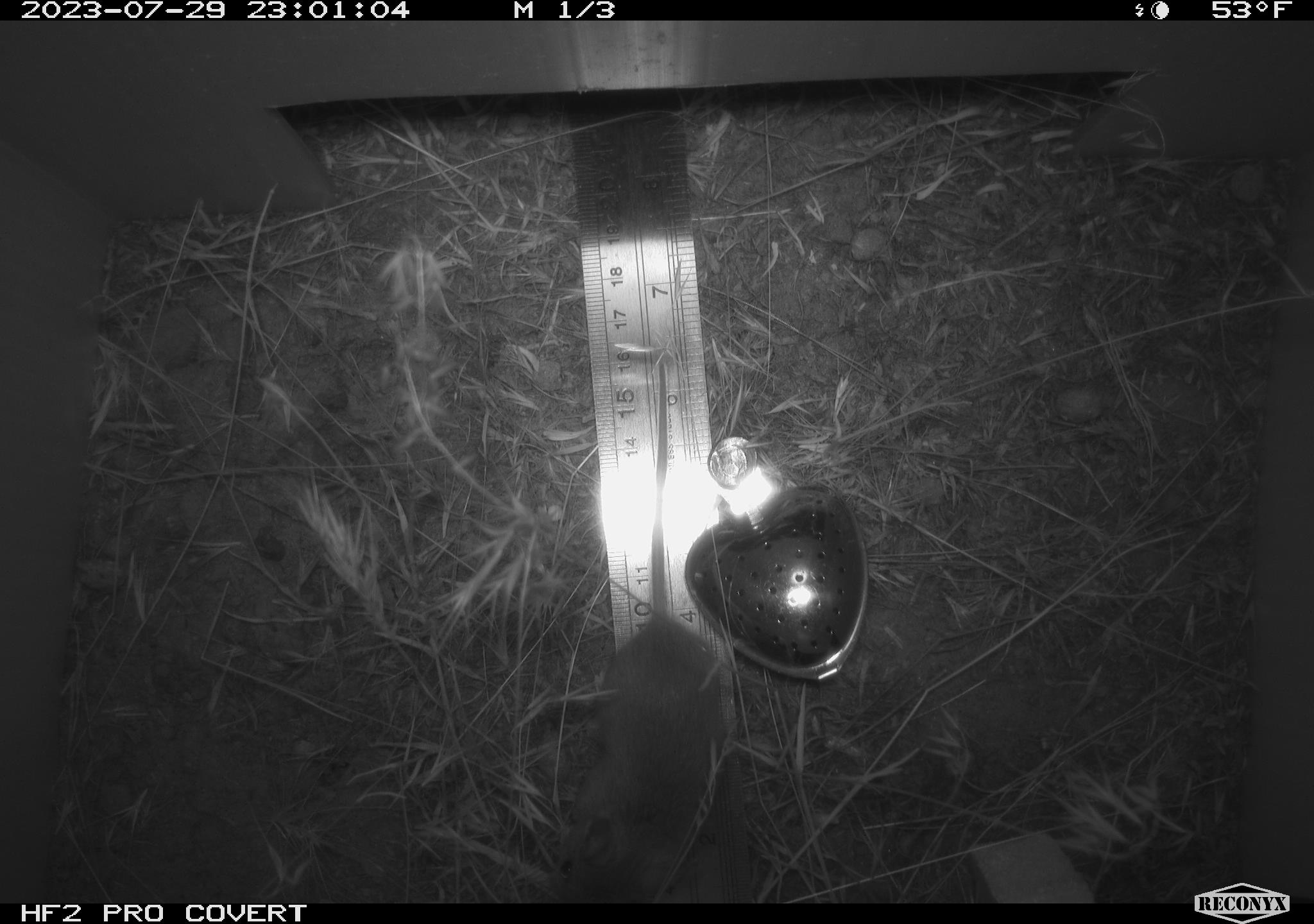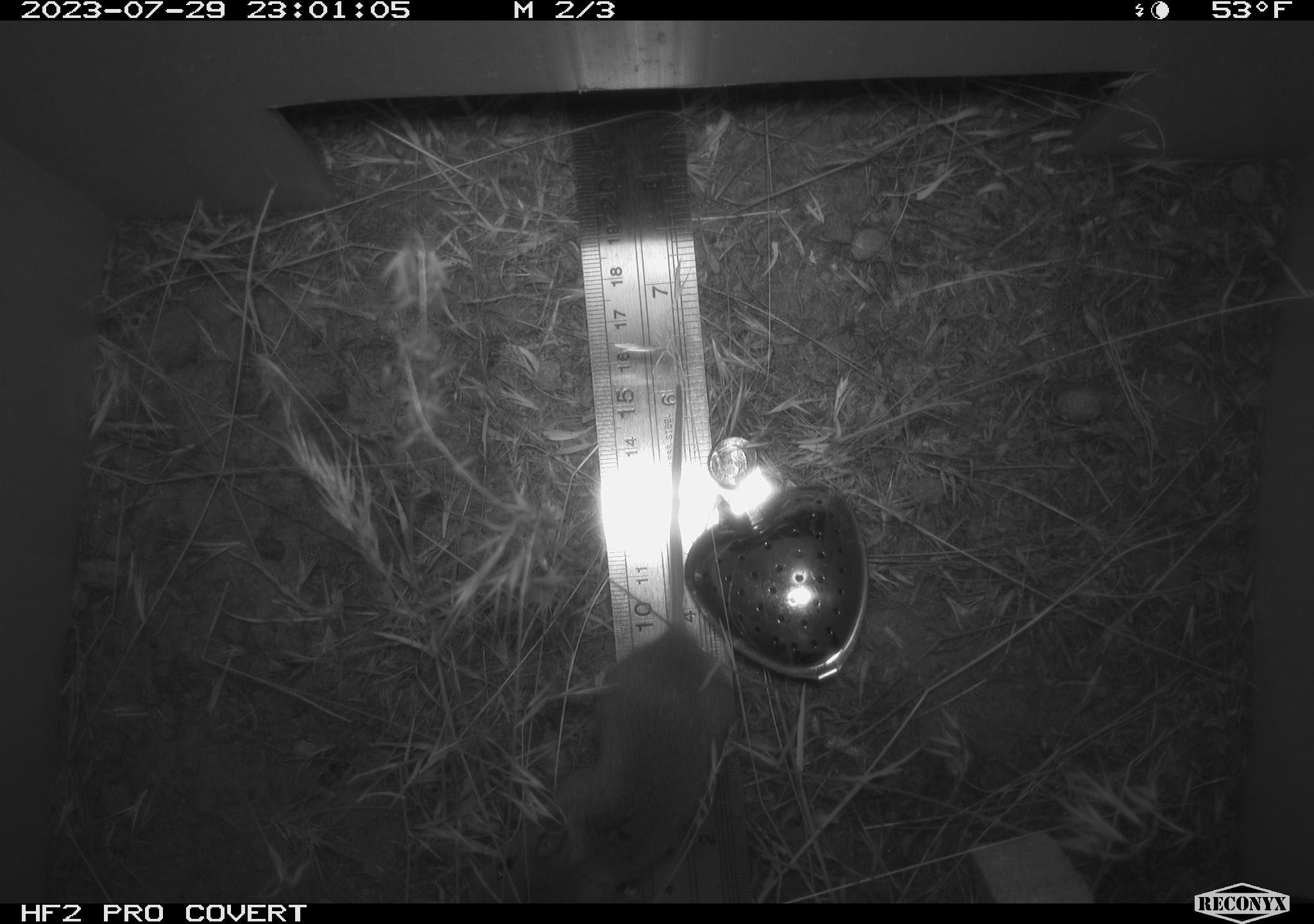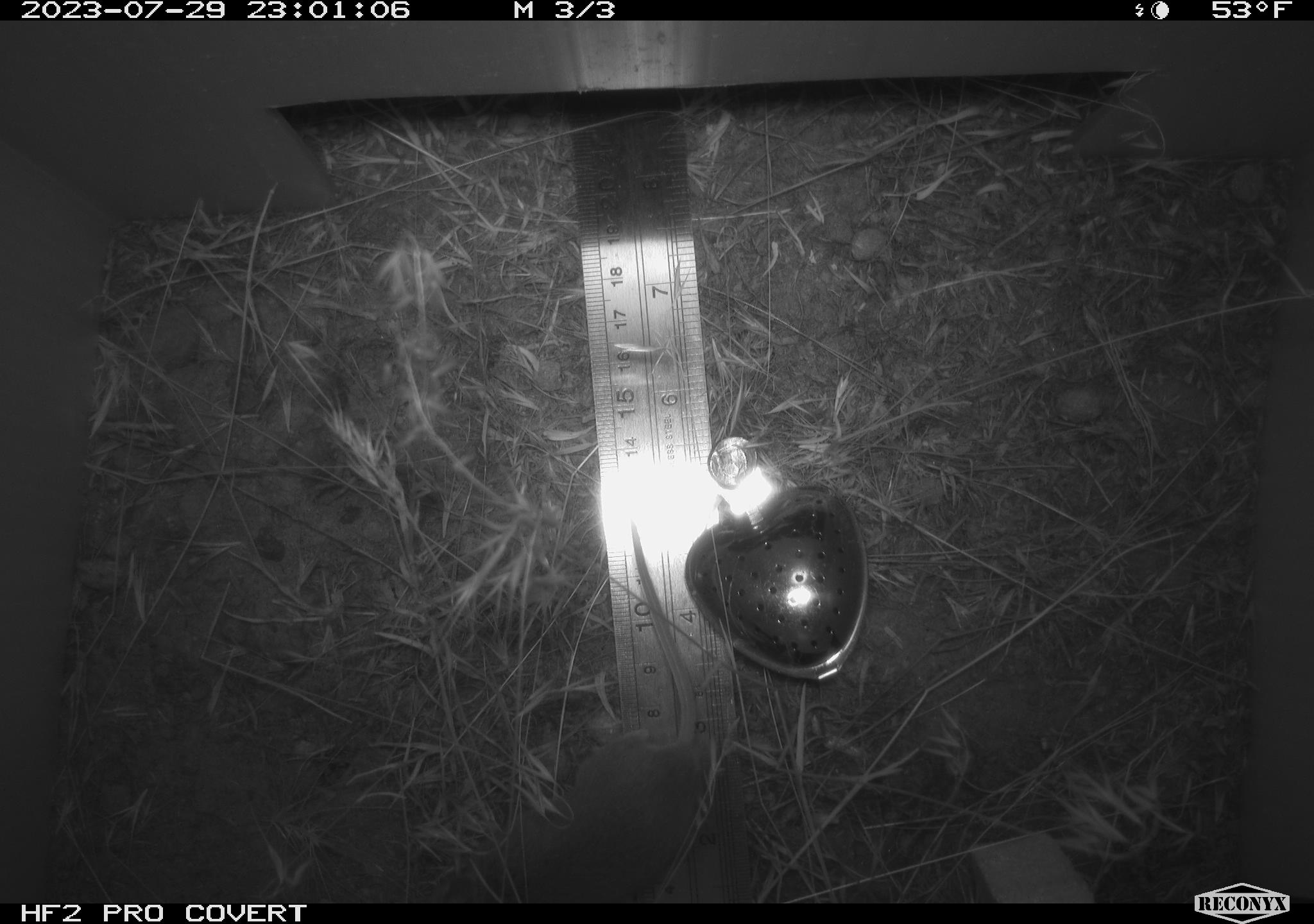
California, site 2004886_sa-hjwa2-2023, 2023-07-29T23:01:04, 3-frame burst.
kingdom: Animalia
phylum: Chordata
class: Mammalia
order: Rodentia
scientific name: Rodentia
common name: mouse species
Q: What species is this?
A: Mouse species (Rodentia).